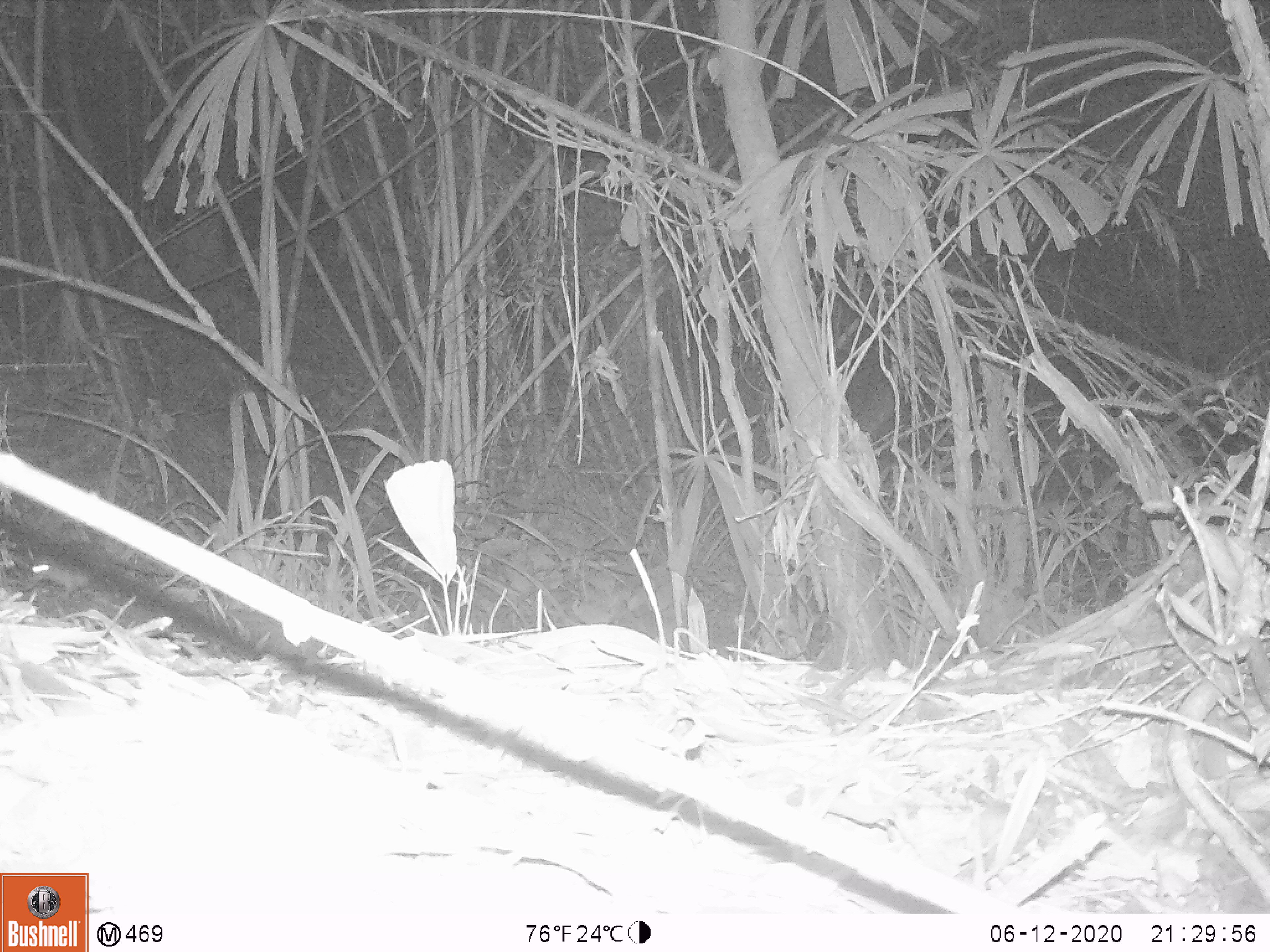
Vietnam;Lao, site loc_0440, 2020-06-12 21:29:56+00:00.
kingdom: Animalia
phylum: Chordata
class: Mammalia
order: Rodentia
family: Muridae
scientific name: Muridae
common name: old-world mice and rats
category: unidentified murid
Unidentified murid (old-world mice and rats) (Muridae). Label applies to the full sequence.